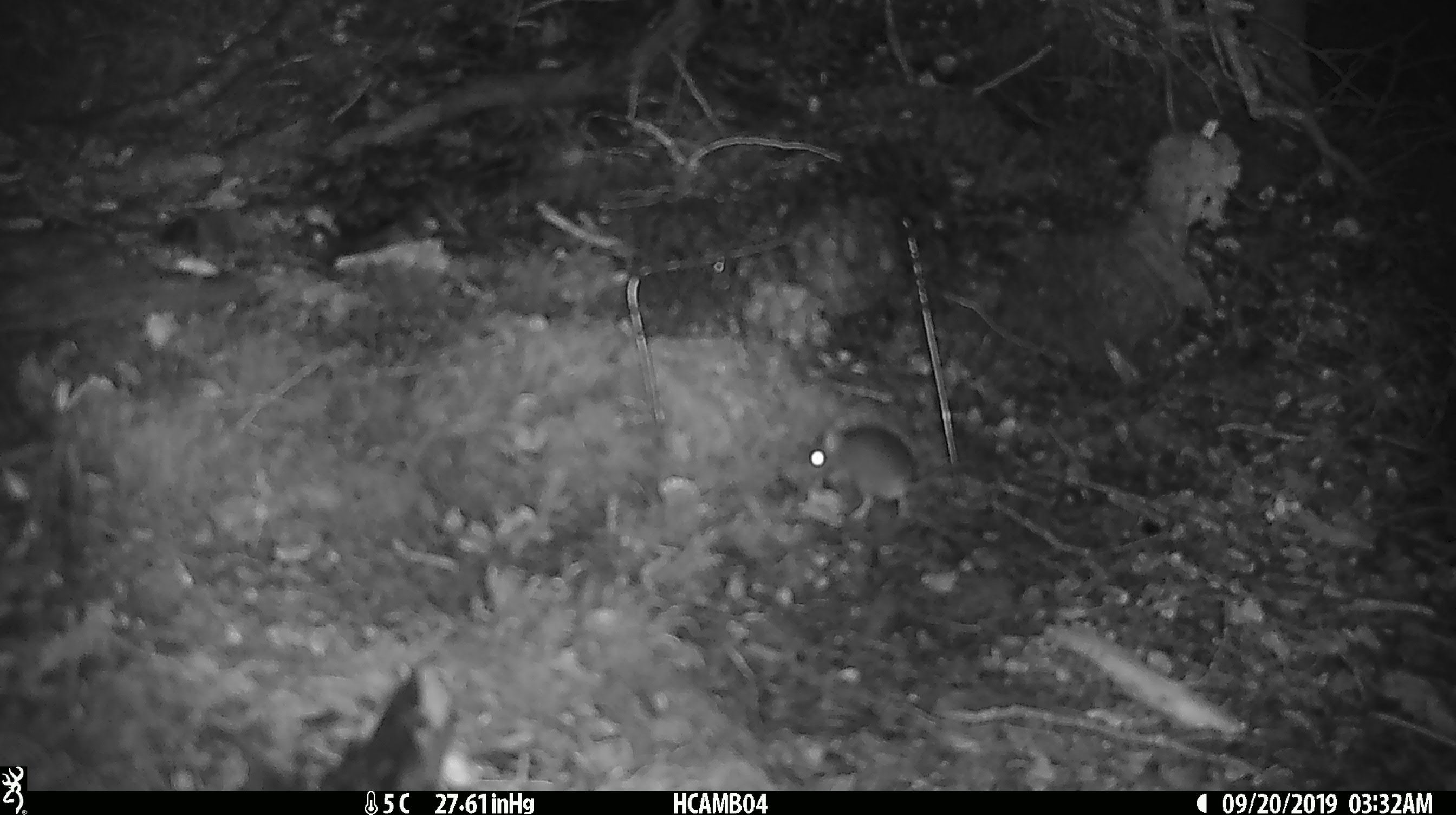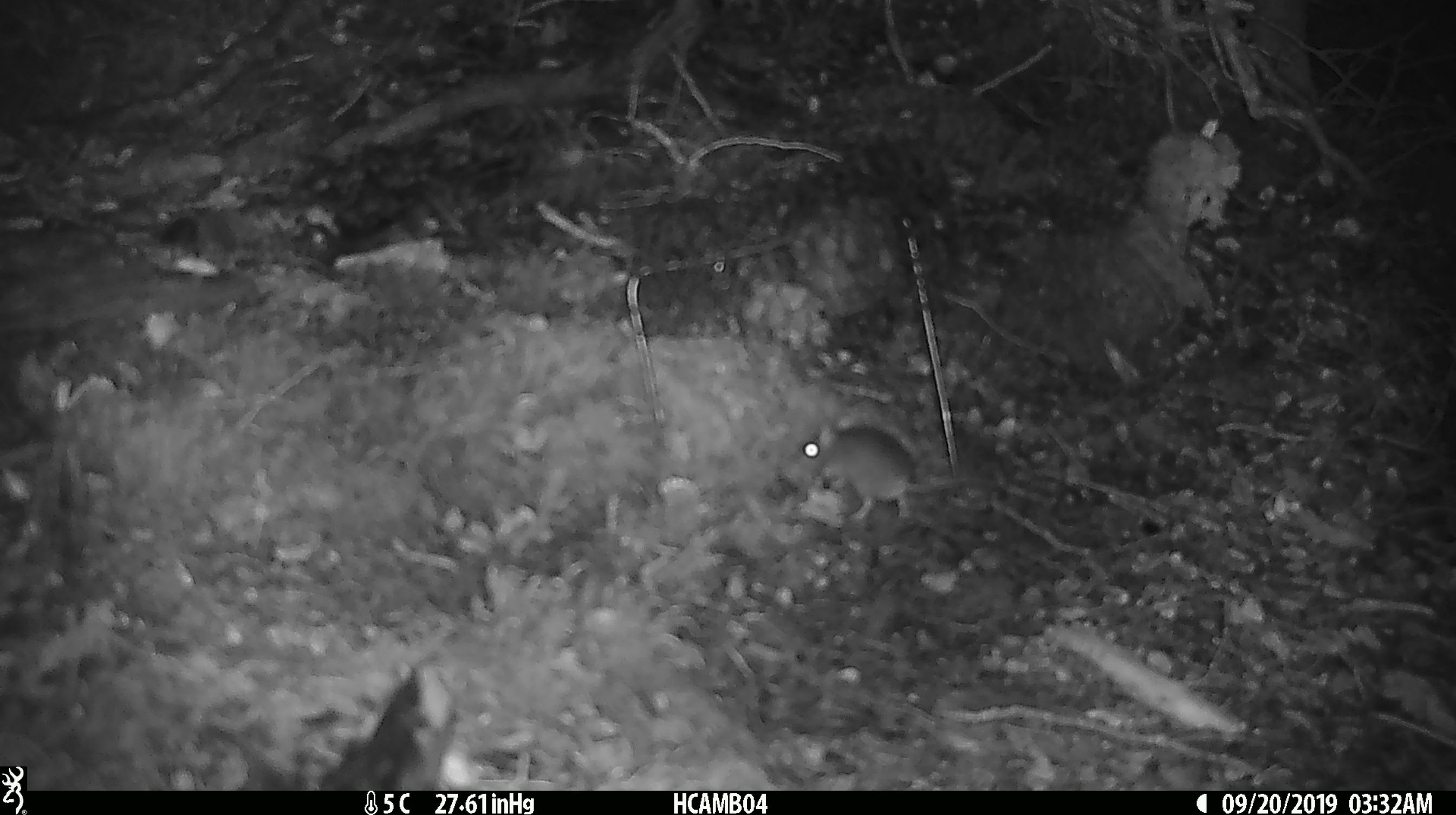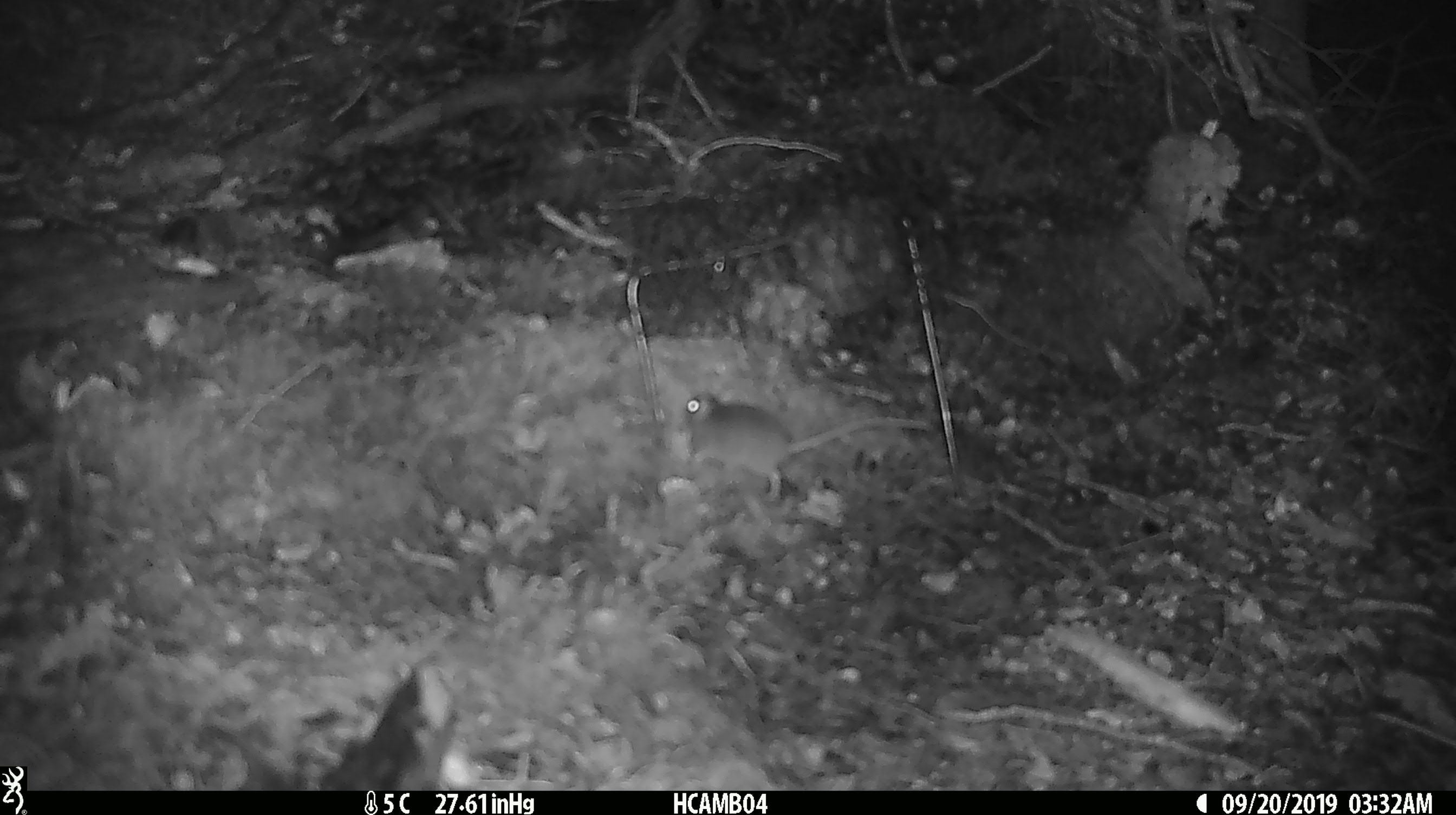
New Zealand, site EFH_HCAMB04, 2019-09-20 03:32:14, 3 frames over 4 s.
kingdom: Animalia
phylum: Chordata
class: Mammalia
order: Rodentia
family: Muridae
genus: Mus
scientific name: Mus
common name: mouse